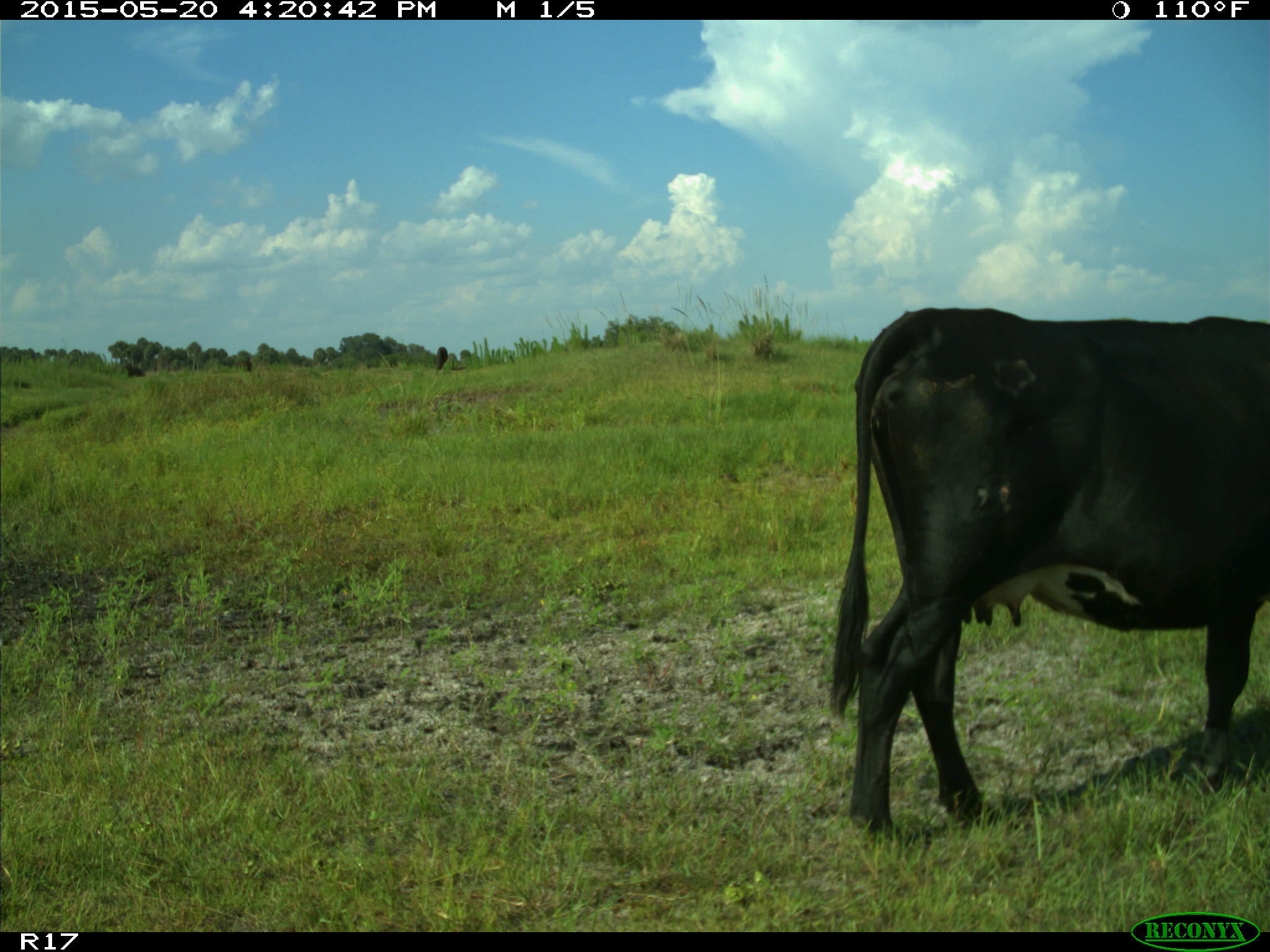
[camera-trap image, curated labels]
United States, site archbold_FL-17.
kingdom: Animalia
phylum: Chordata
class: Mammalia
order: Artiodactyla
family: Bovidae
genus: Bos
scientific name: Bos taurus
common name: domestic cow